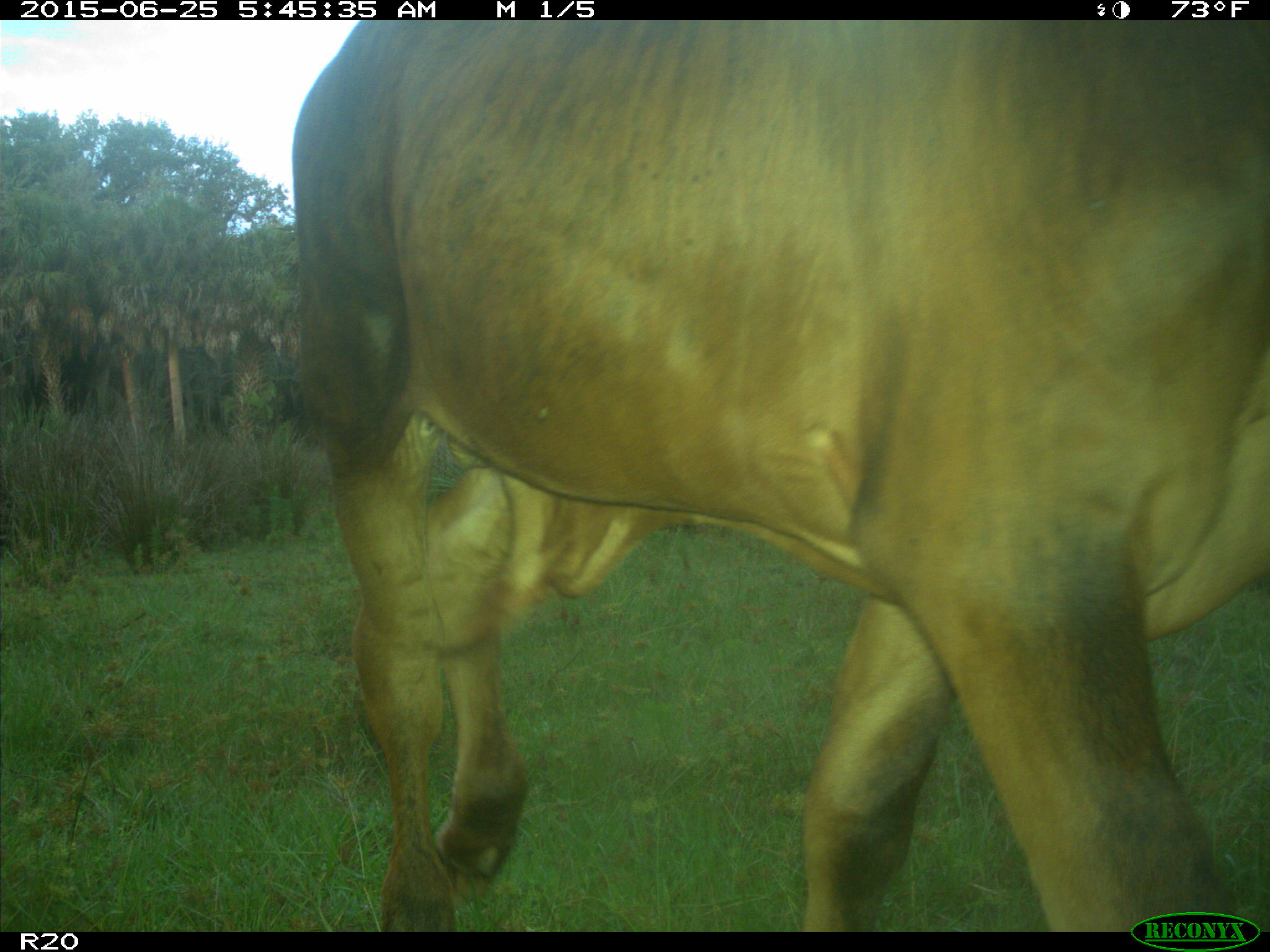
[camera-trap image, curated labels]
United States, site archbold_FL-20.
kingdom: Animalia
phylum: Chordata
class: Mammalia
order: Artiodactyla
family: Bovidae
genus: Bos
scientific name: Bos taurus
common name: domestic cow